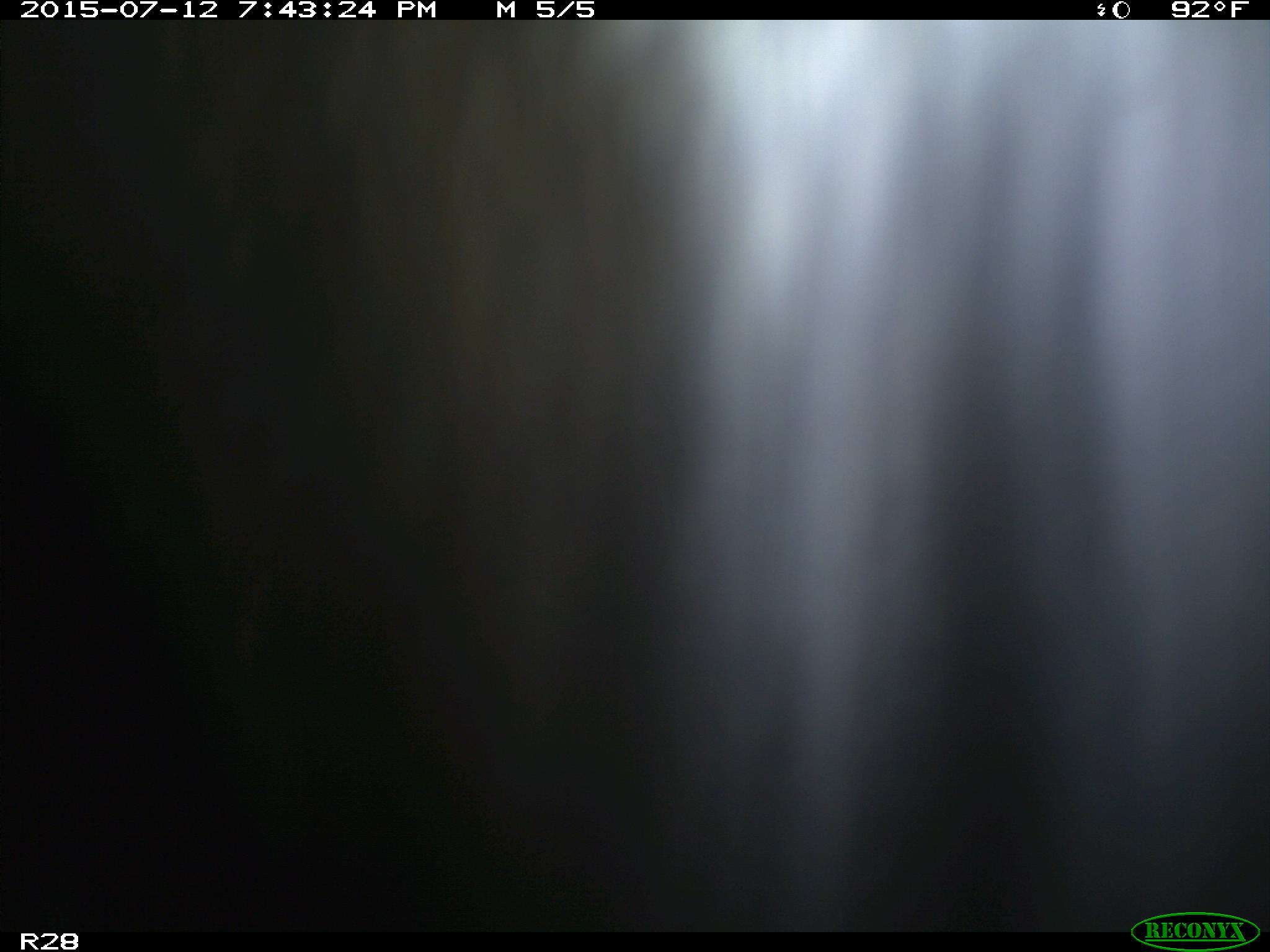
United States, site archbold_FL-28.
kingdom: Animalia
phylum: Chordata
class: Mammalia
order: Artiodactyla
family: Bovidae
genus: Bos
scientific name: Bos taurus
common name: domestic cow